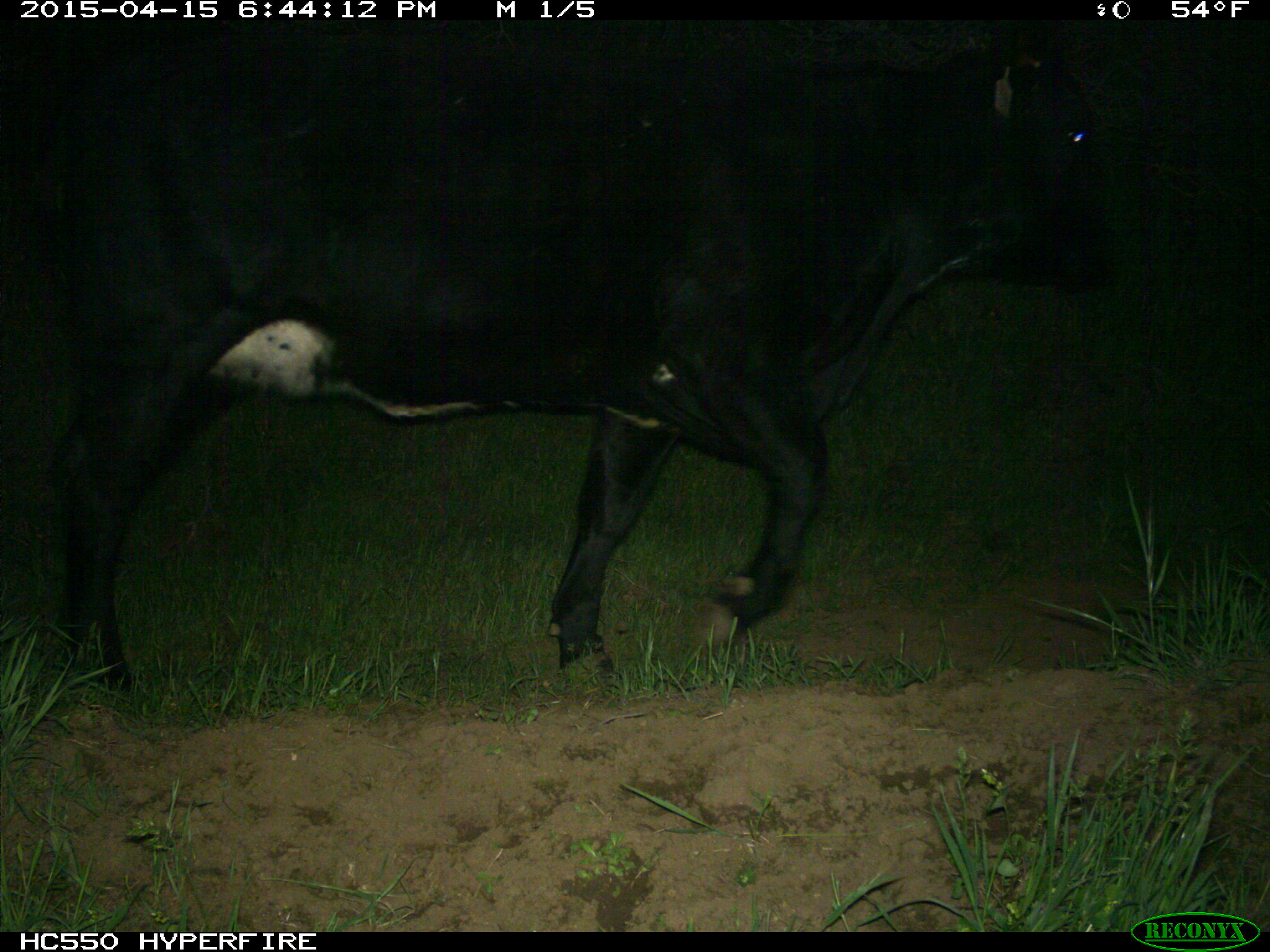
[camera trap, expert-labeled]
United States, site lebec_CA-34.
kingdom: Animalia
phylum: Chordata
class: Mammalia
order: Artiodactyla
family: Bovidae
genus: Bos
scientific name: Bos taurus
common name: domestic cow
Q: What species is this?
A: Bos taurus (domestic cow).